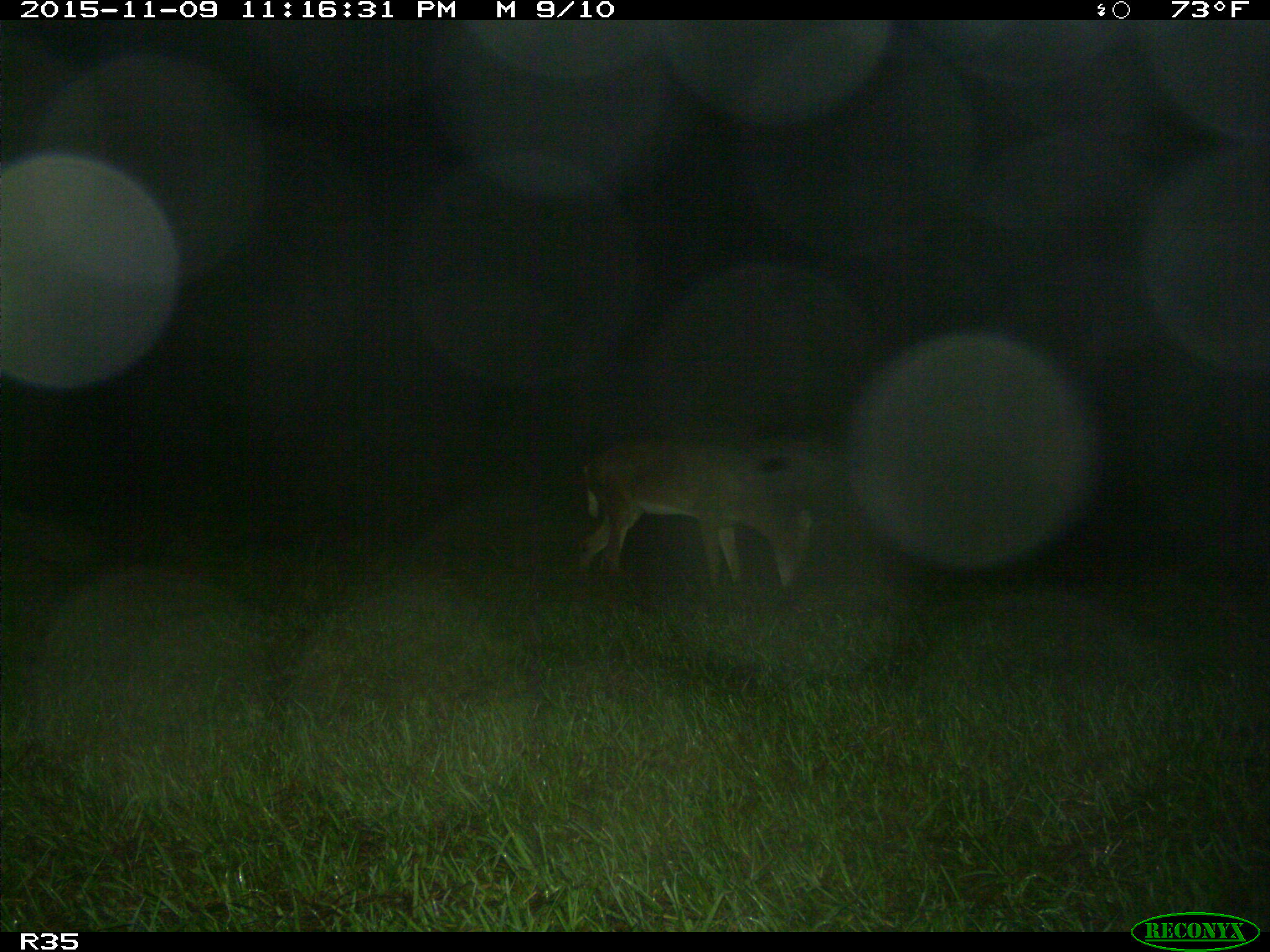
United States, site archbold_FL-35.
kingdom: Animalia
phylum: Chordata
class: Mammalia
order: Artiodactyla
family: Cervidae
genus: Odocoileus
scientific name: Odocoileus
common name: deer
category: unidentified deer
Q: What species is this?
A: Unidentified deer (deer) (Odocoileus).